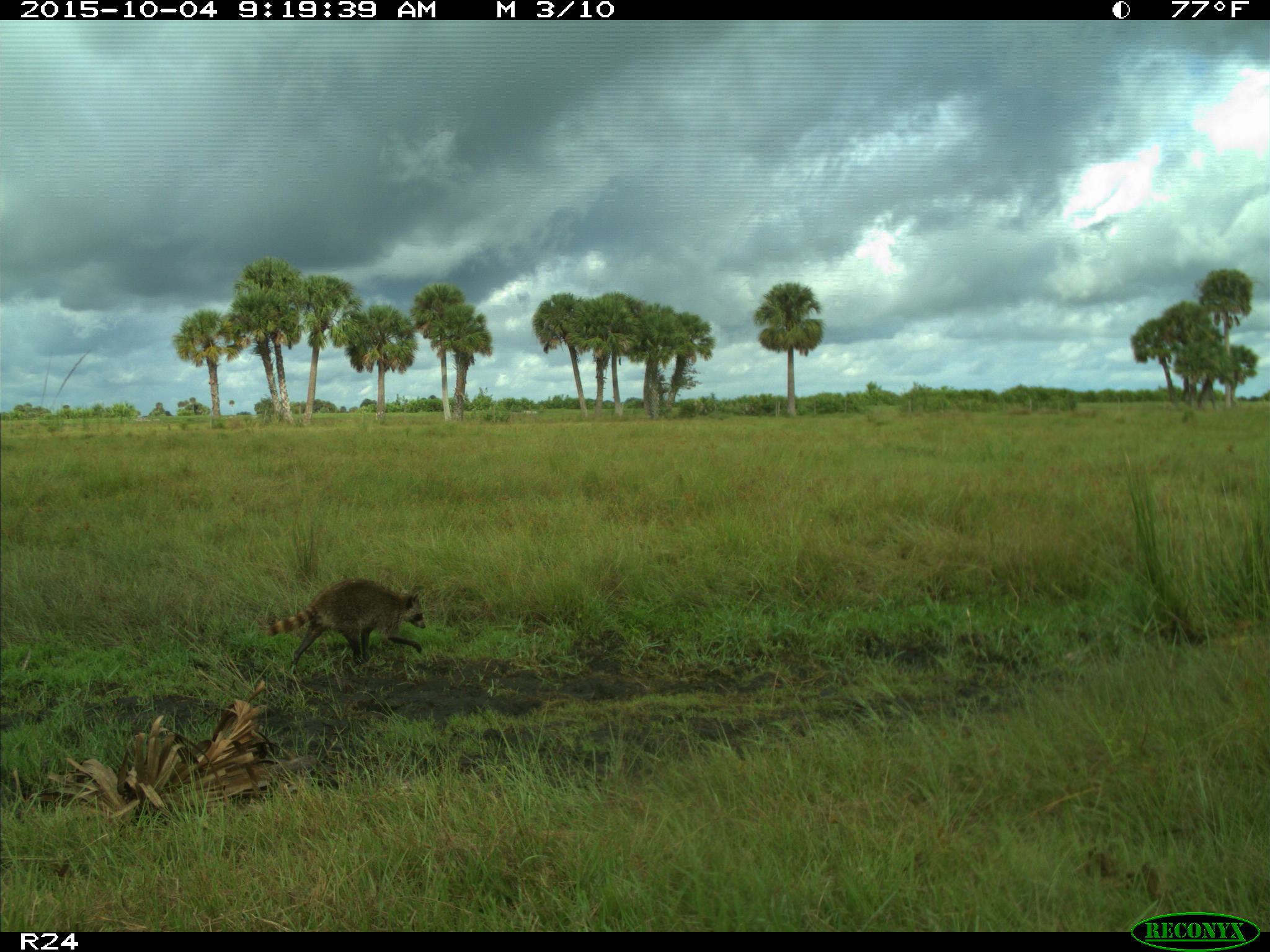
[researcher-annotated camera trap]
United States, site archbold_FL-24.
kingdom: Animalia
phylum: Chordata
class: Mammalia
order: Carnivora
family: Procyonidae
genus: Procyon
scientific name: Procyon lotor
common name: common raccoon